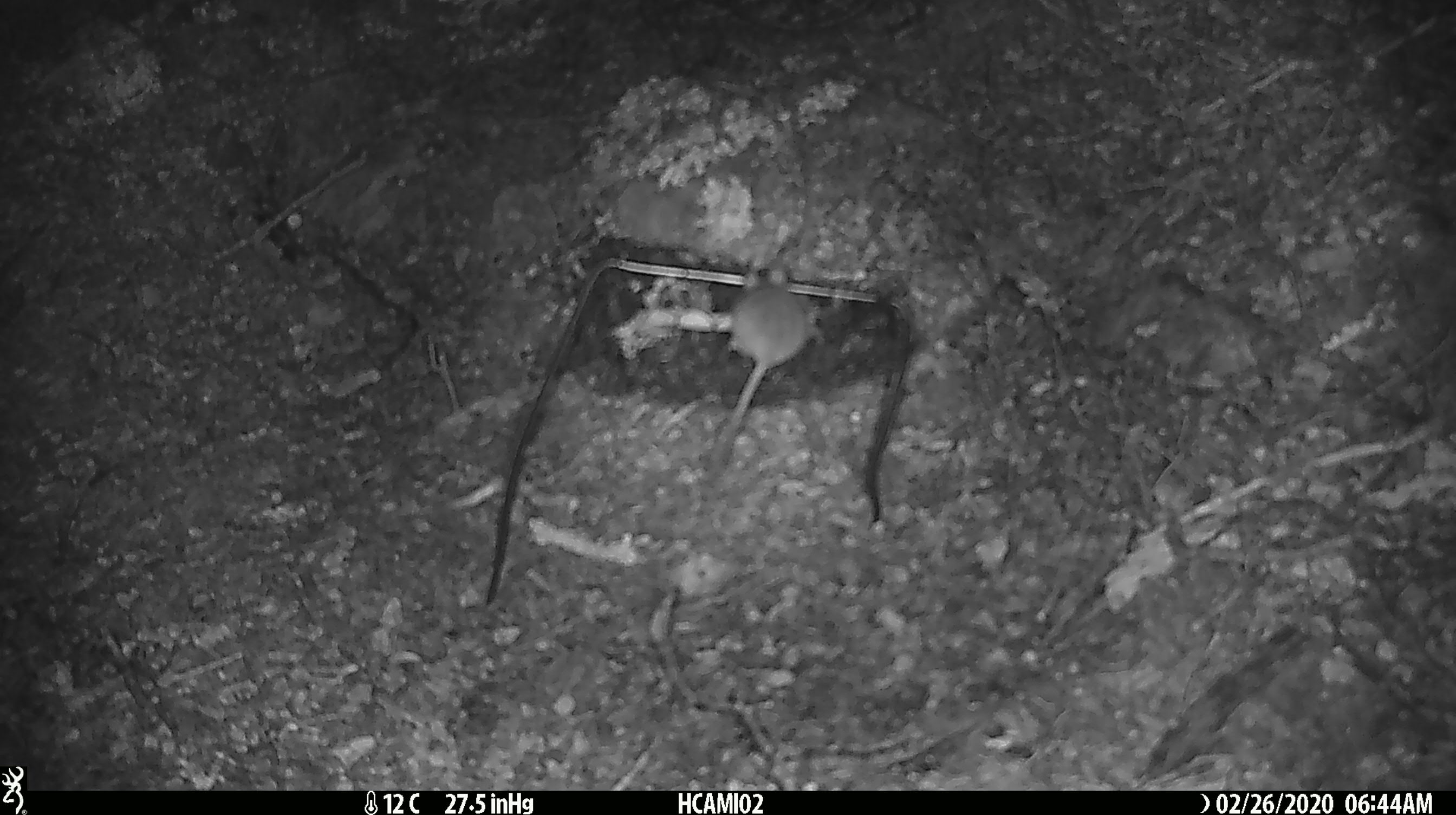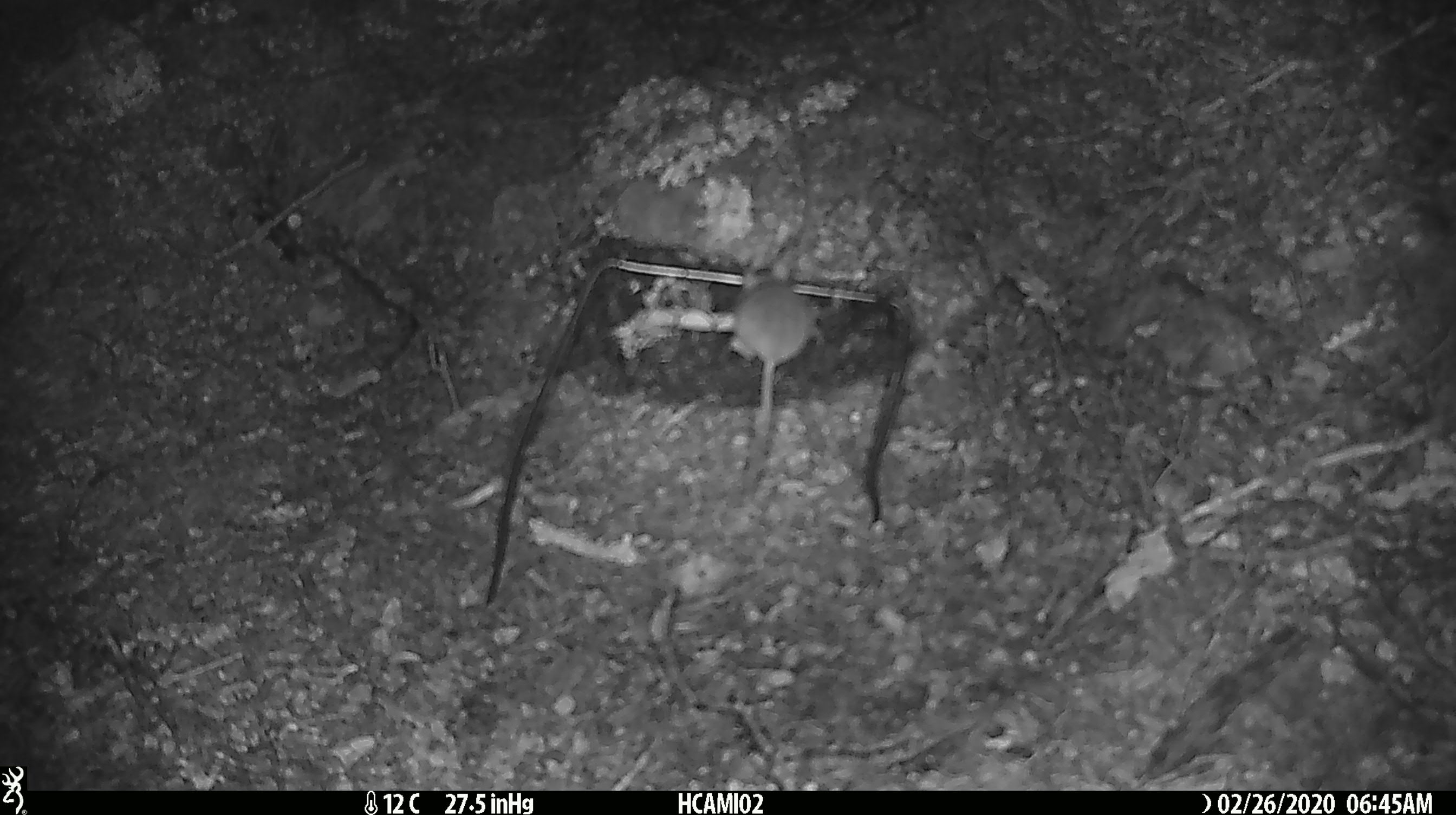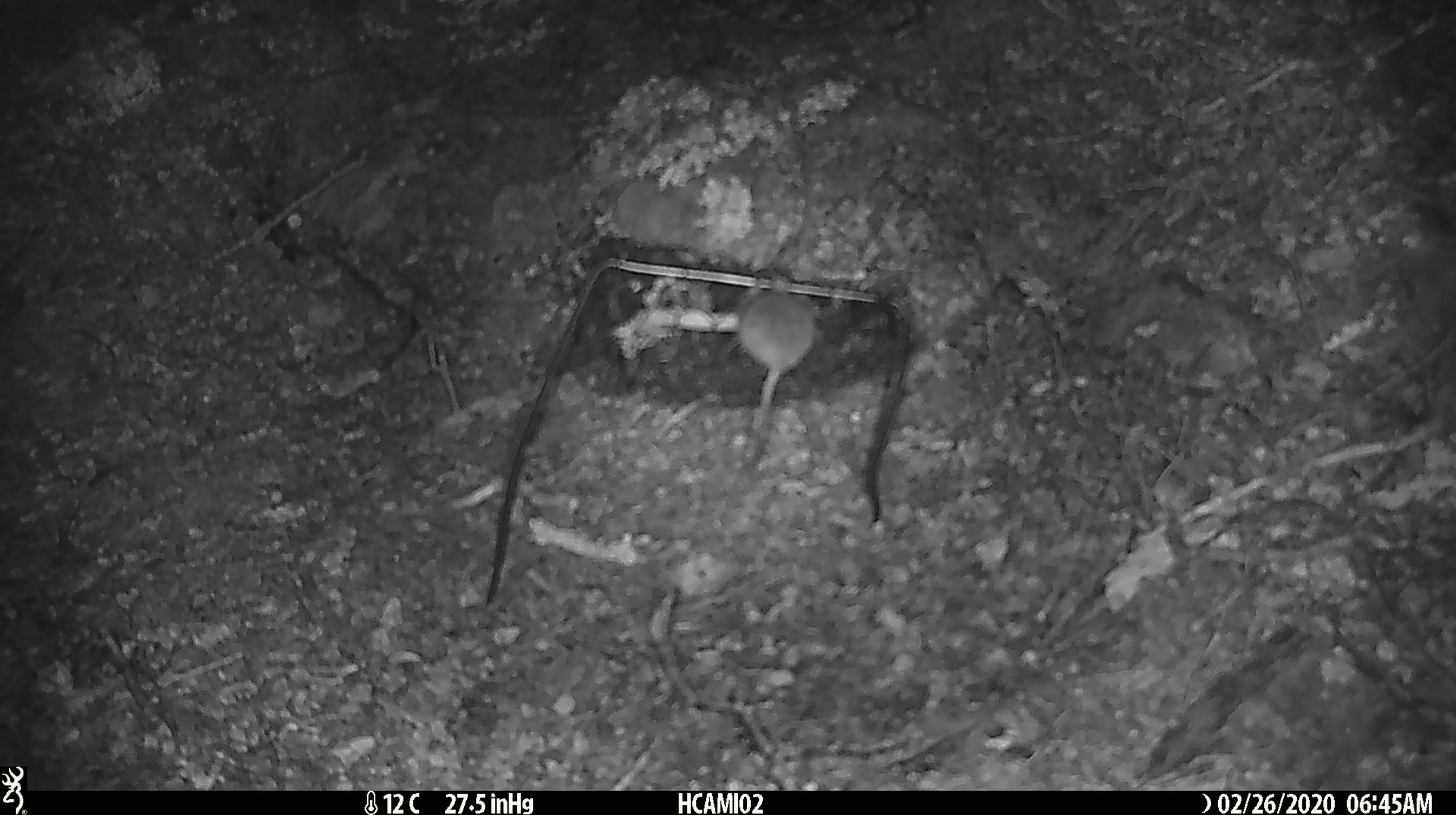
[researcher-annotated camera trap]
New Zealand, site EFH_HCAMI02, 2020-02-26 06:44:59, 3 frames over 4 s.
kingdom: Animalia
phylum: Chordata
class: Mammalia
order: Rodentia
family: Muridae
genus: Mus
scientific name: Mus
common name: mouse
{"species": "mouse (Mus)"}